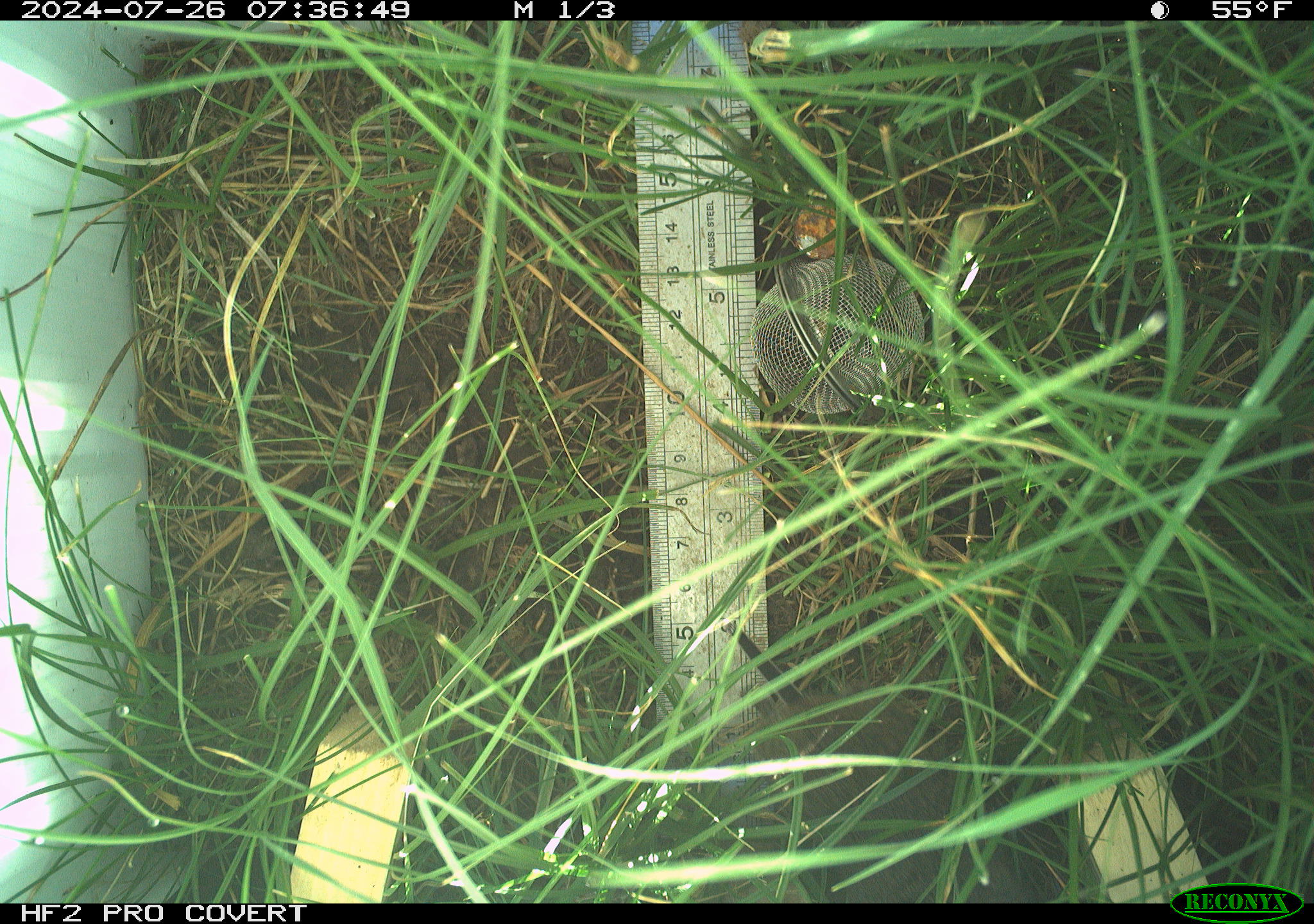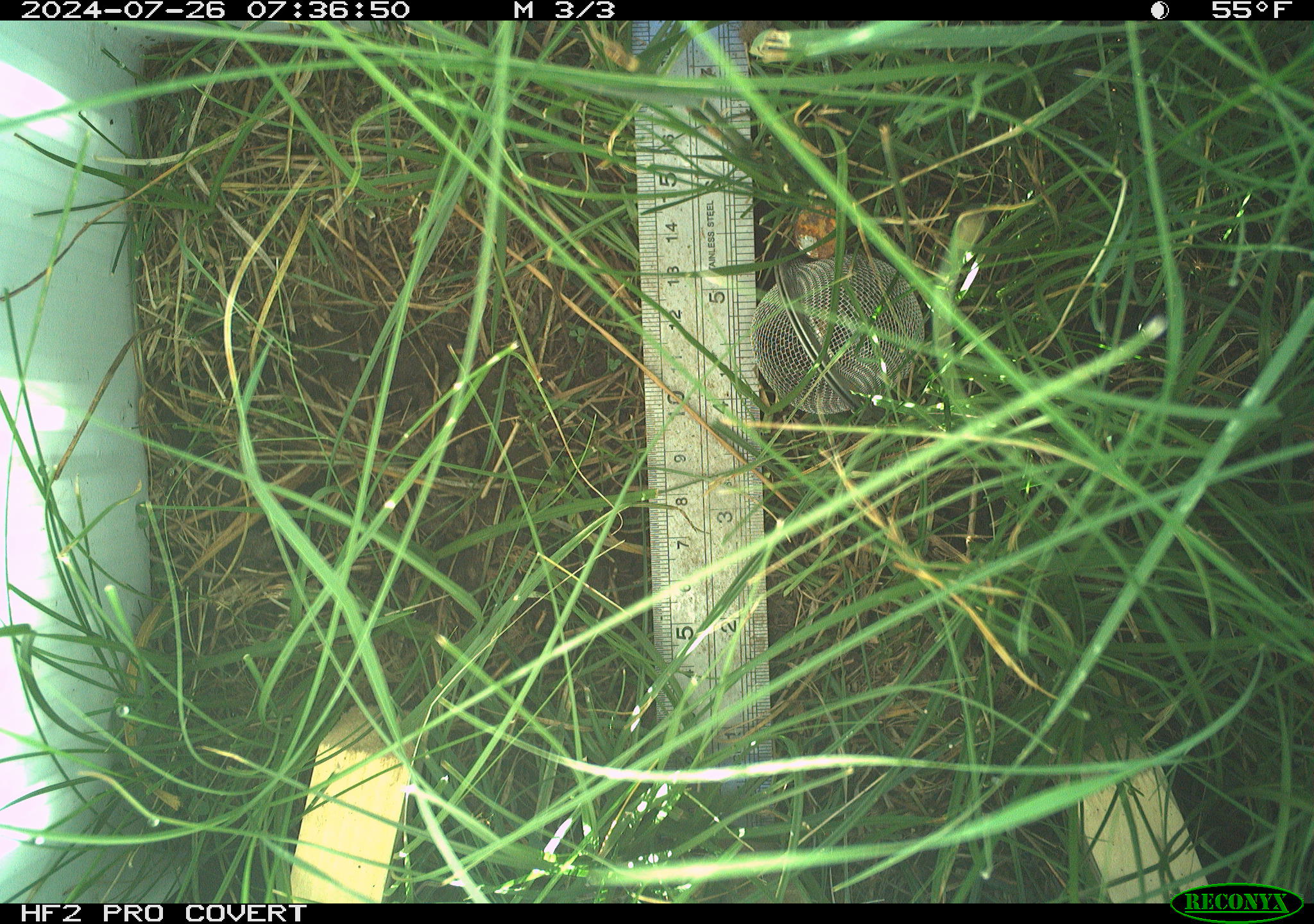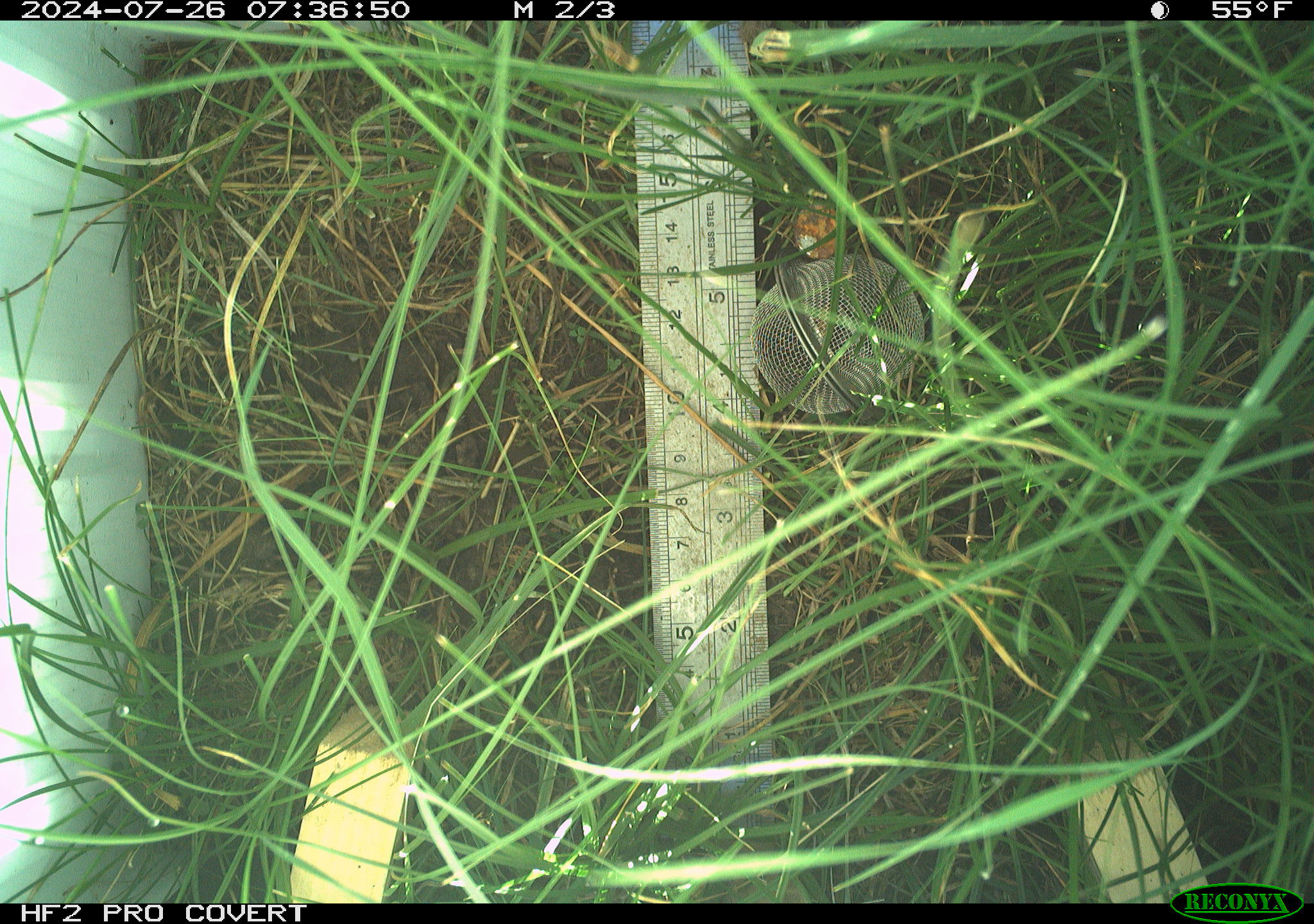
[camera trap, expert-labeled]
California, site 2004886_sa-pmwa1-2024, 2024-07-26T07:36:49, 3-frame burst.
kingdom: Animalia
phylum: Chordata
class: Mammalia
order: Rodentia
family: Cricetidae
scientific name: Arvicolinae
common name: voles, lemmings, and muskrats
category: arvicolinae subfamily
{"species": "arvicolinae subfamily (voles, lemmings, and muskrats) (Arvicolinae)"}